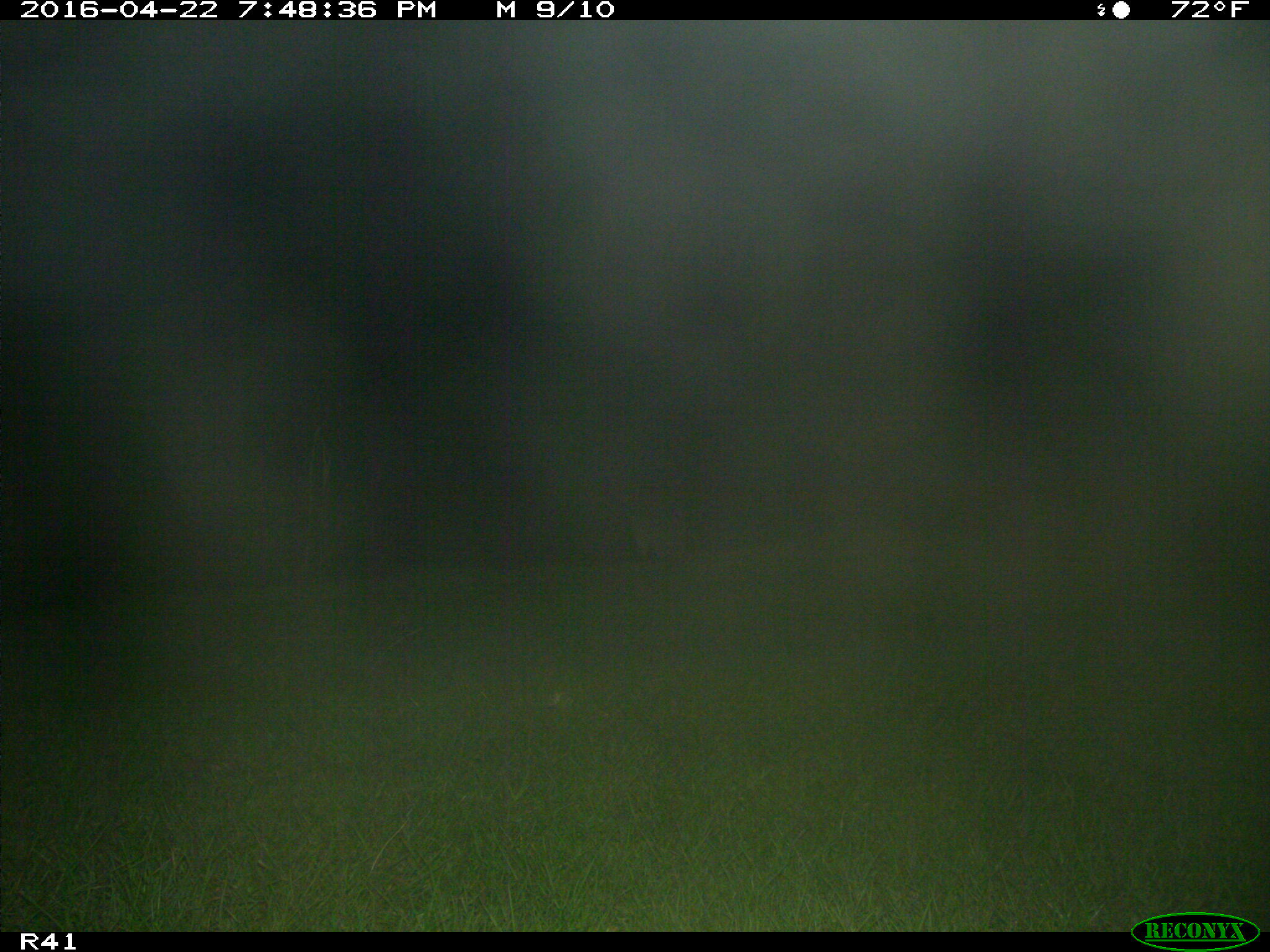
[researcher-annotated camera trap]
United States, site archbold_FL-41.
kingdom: Animalia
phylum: Chordata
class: Mammalia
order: Carnivora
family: Procyonidae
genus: Procyon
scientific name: Procyon lotor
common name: common raccoon